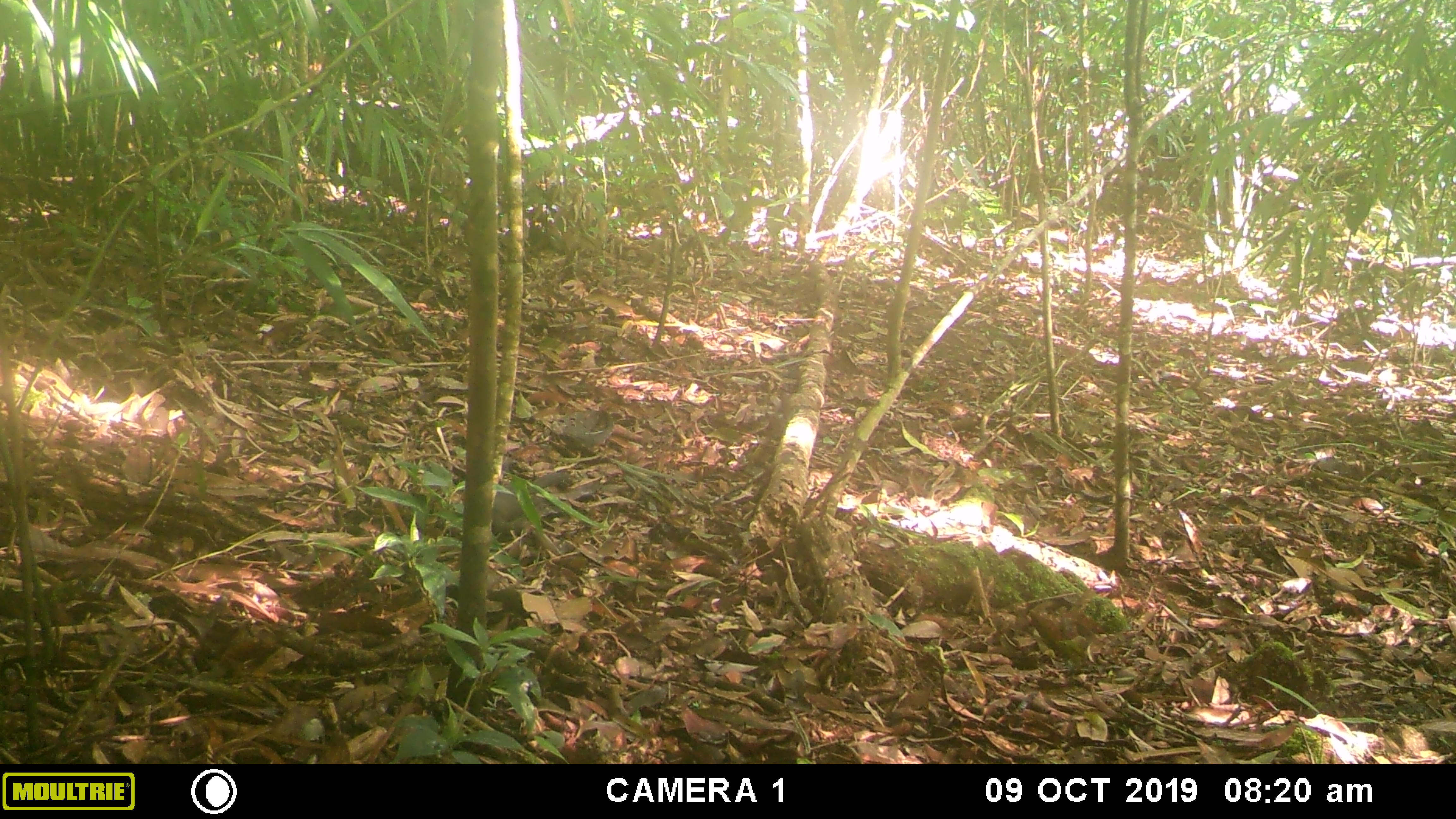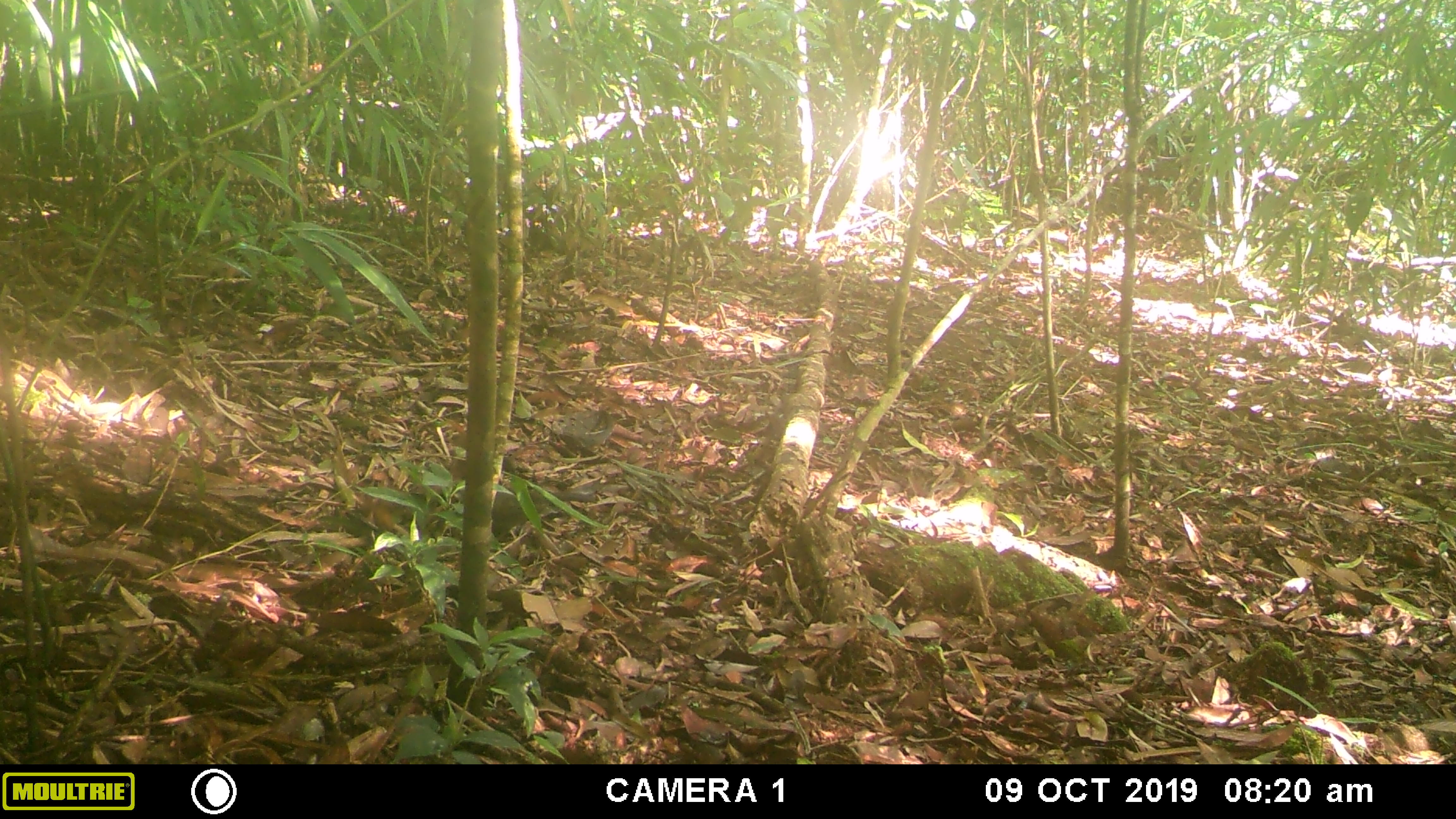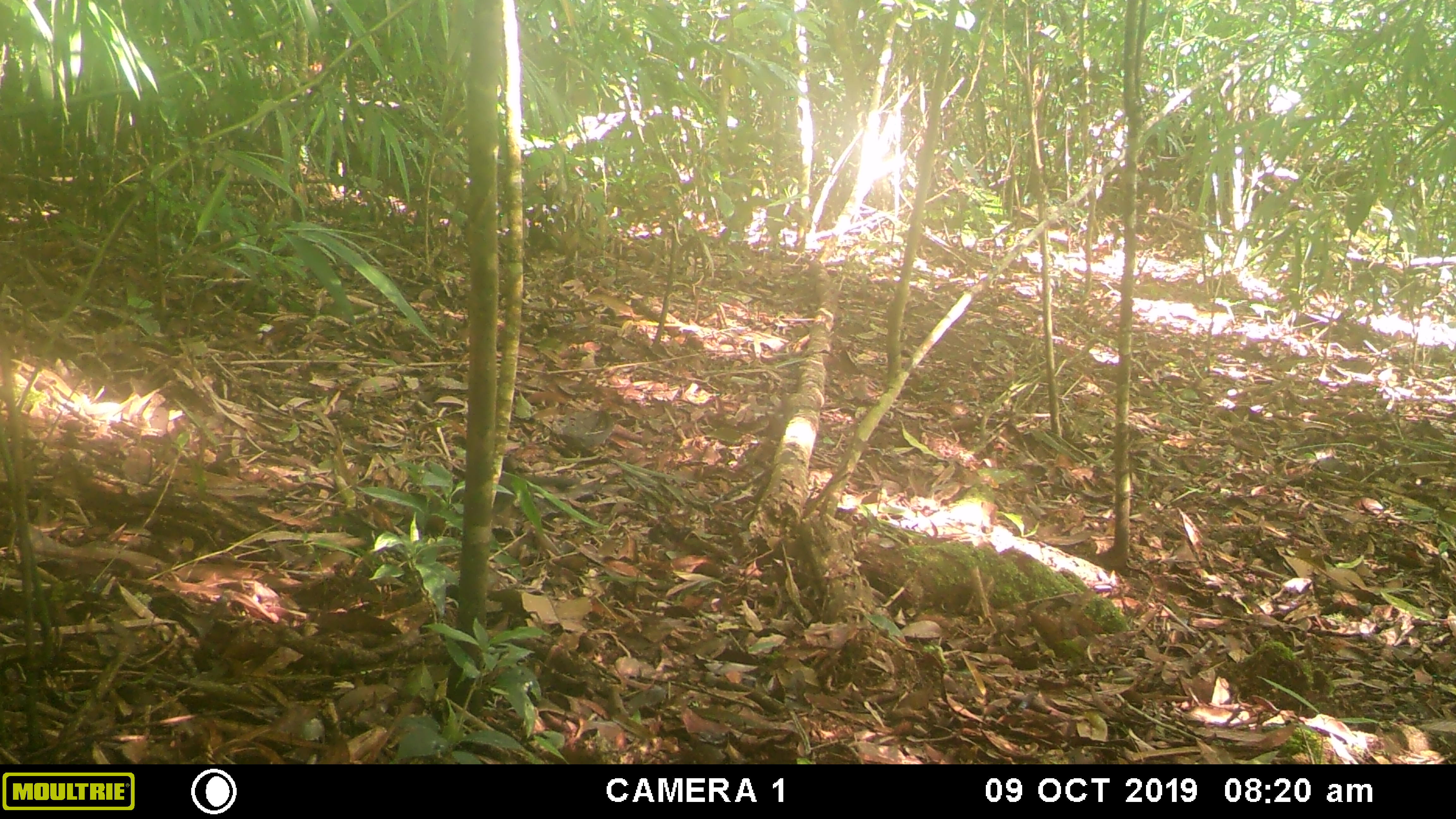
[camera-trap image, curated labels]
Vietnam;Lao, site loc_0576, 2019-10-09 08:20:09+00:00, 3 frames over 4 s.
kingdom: Animalia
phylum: Chordata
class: Aves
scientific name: Aves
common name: bird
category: unidentified bird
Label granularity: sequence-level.